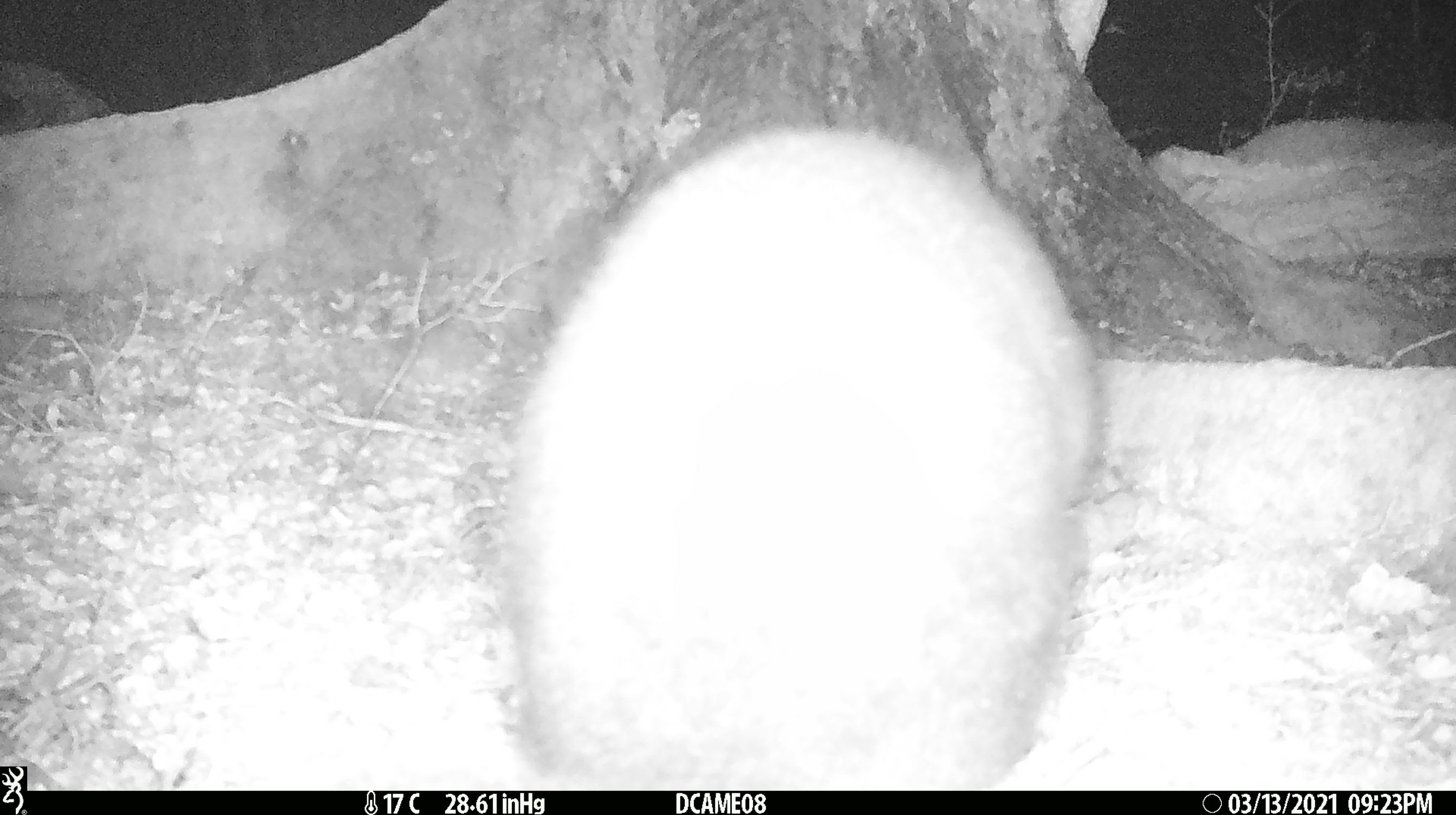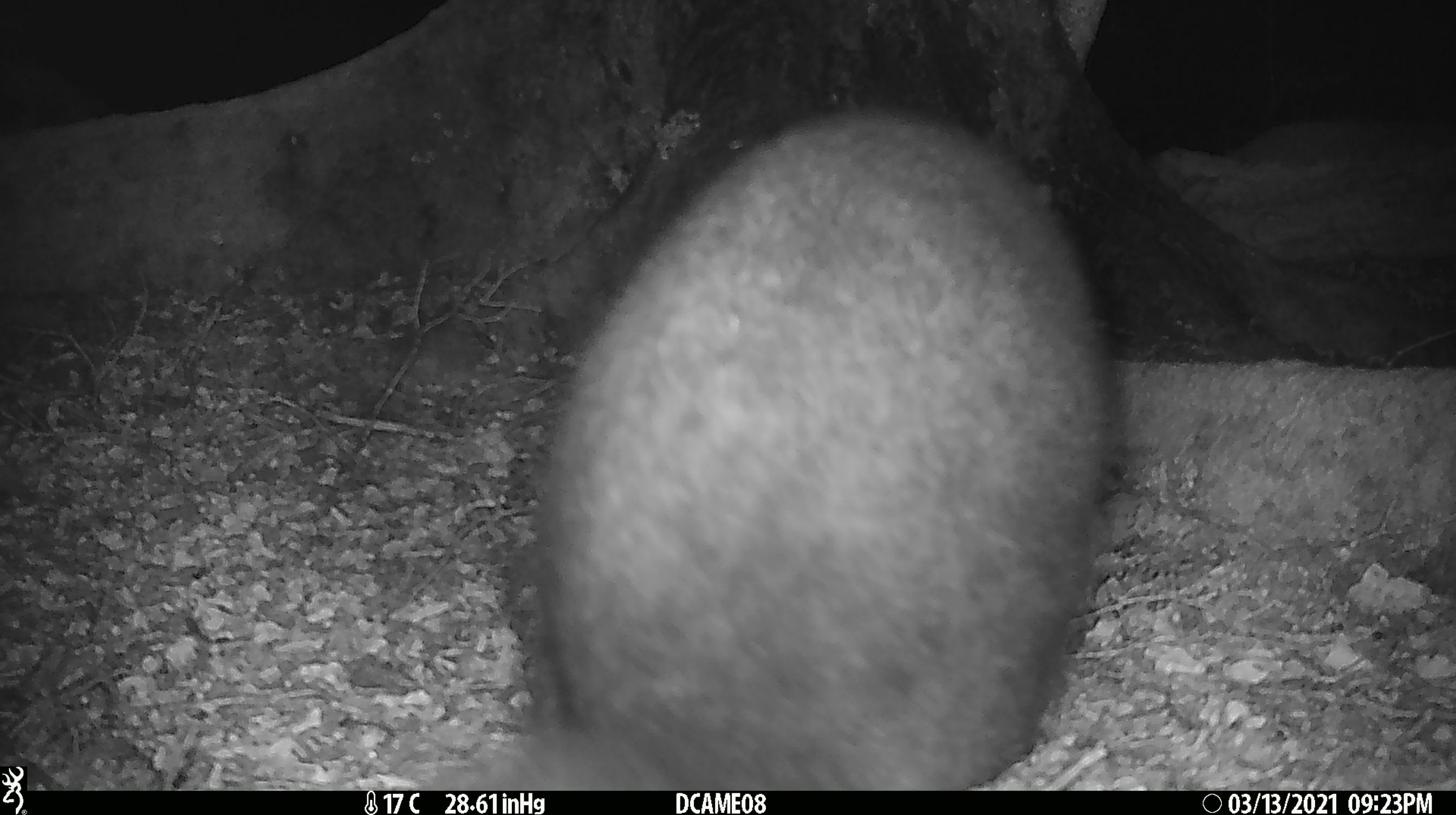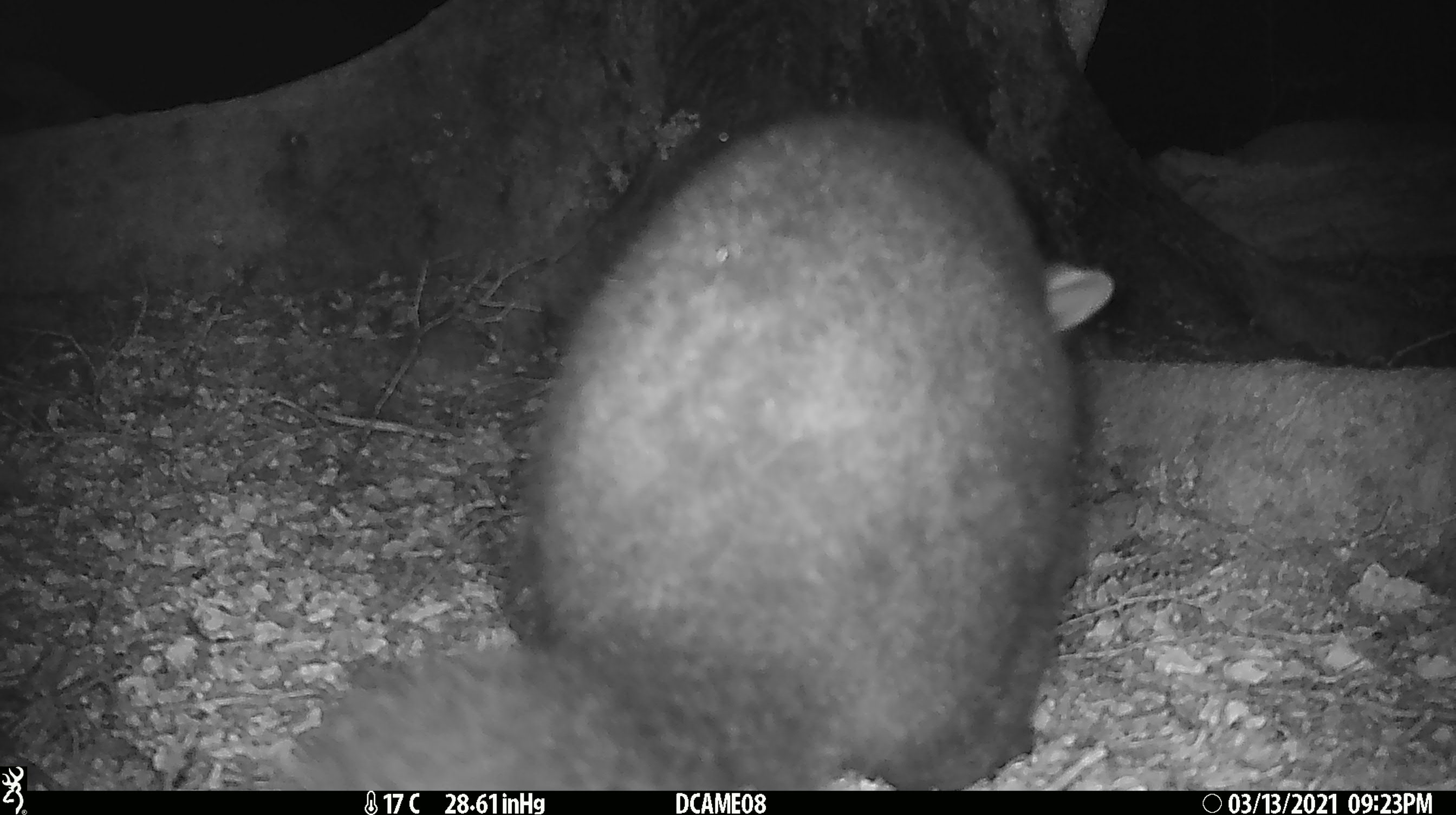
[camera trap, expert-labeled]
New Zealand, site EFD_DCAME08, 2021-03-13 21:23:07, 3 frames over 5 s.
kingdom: Animalia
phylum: Chordata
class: Mammalia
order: Diprotodontia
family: Phalangeridae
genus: Trichosurus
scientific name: Trichosurus vulpecula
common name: common brushtail possum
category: possum